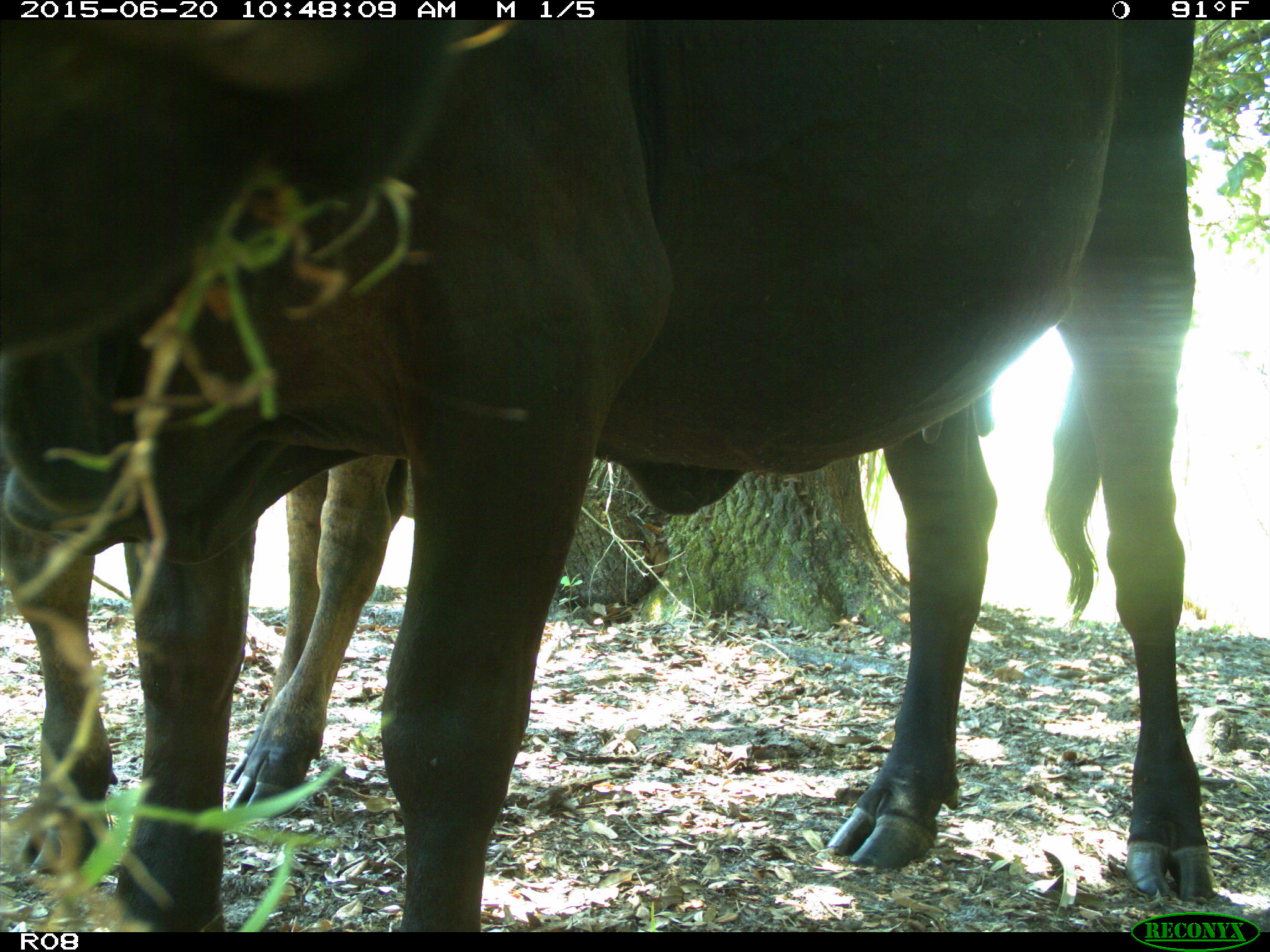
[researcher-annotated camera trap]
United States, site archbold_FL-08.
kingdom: Animalia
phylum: Chordata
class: Mammalia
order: Artiodactyla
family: Bovidae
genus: Bos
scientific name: Bos taurus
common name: domestic cow